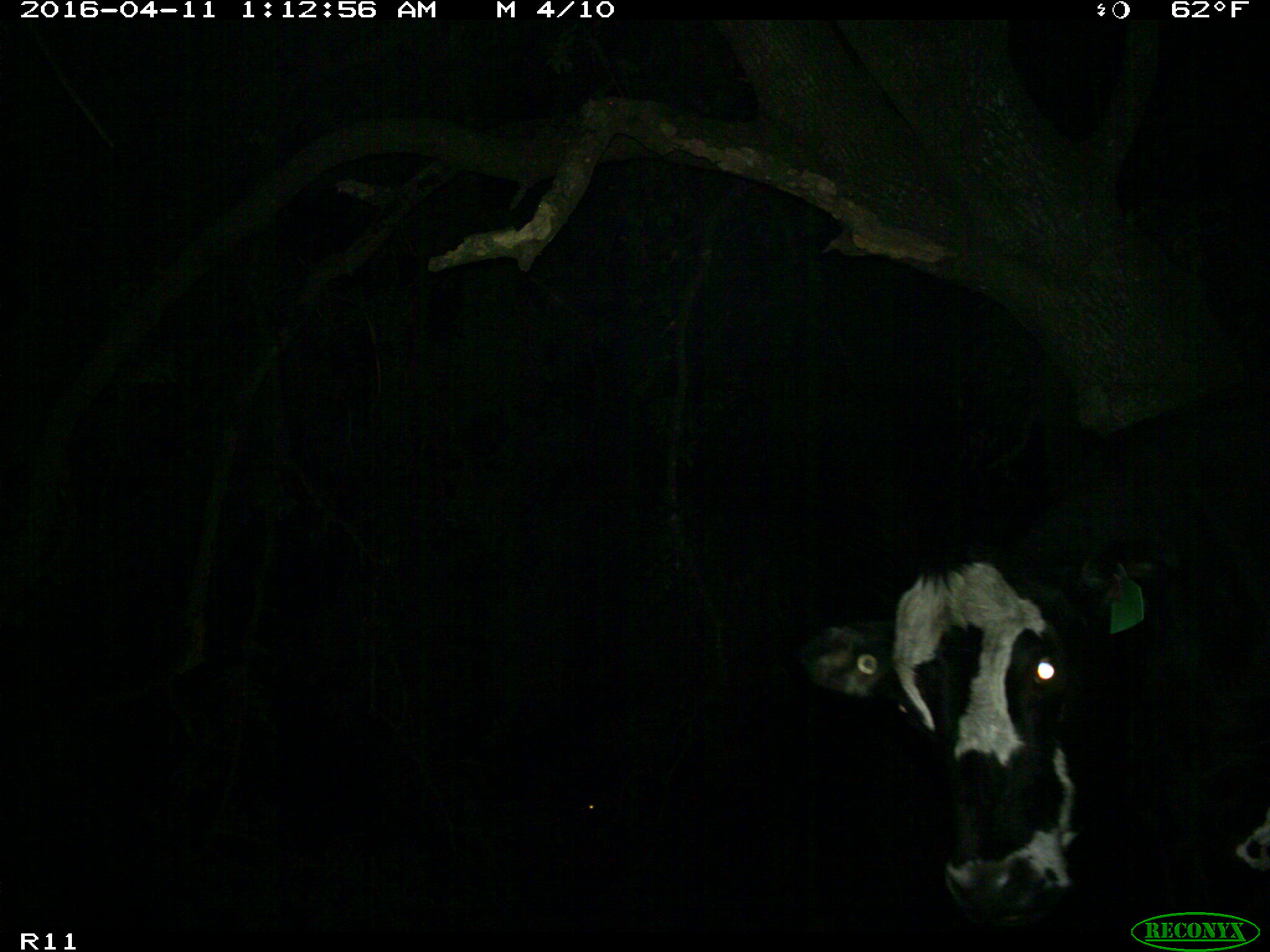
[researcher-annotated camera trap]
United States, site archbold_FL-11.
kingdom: Animalia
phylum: Chordata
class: Mammalia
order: Artiodactyla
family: Bovidae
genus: Bos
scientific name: Bos taurus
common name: domestic cow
Bos taurus (domestic cow).